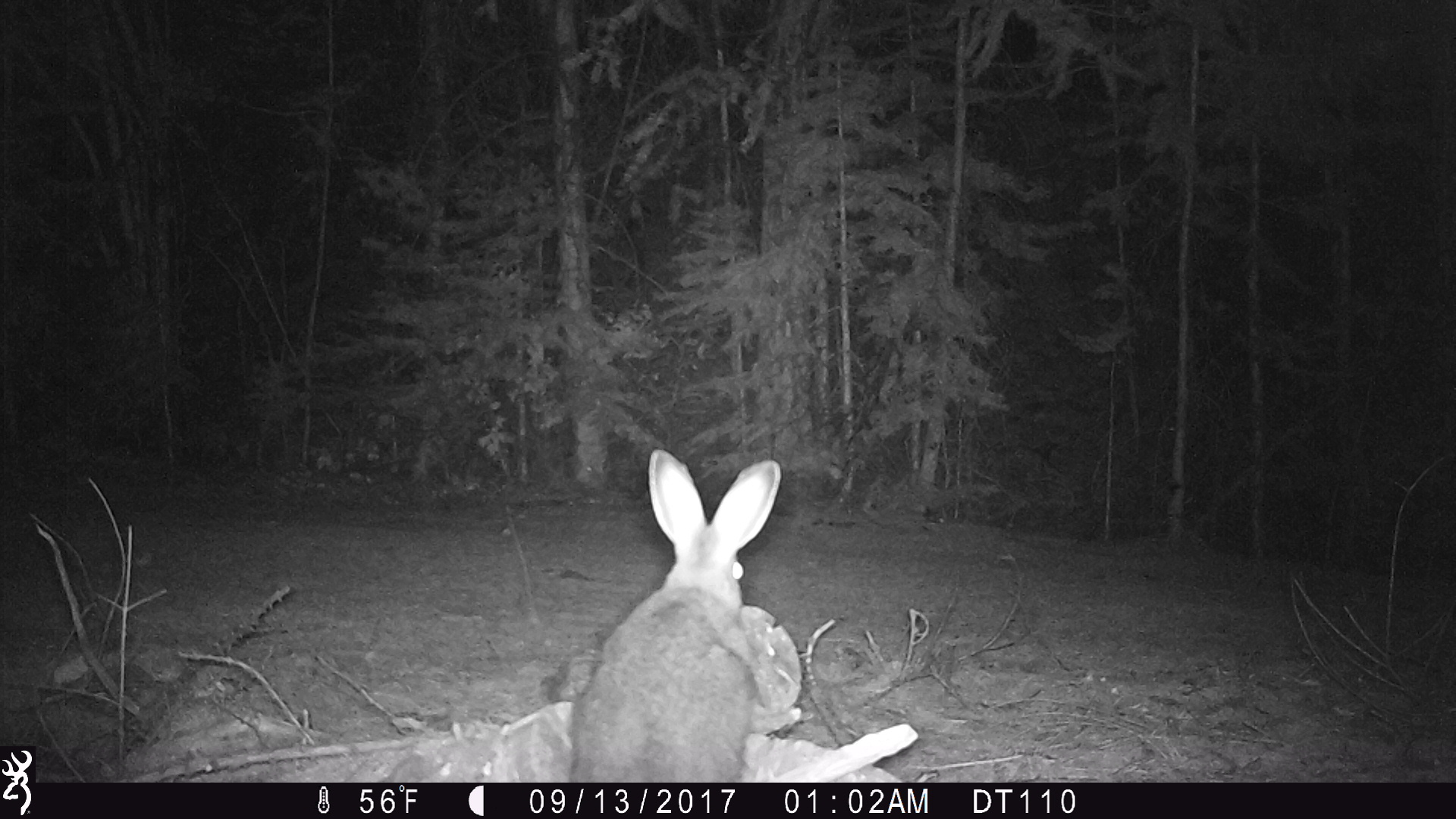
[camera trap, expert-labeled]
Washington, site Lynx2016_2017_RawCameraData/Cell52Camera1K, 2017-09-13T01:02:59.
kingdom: Animalia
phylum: Chordata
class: Mammalia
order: Lagomorpha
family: Leporidae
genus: Lepus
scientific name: Lepus americanus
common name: snowshoe hare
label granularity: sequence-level